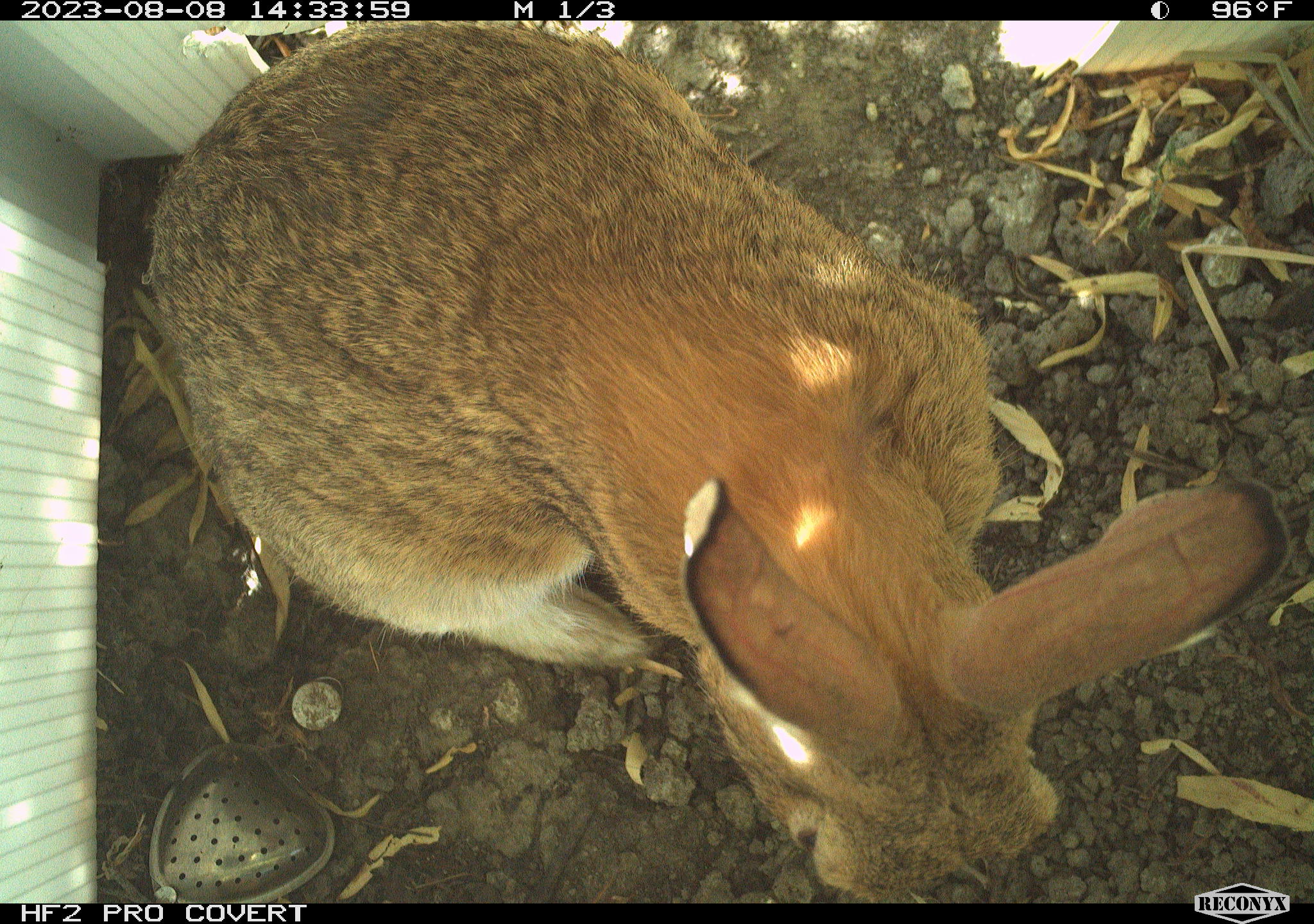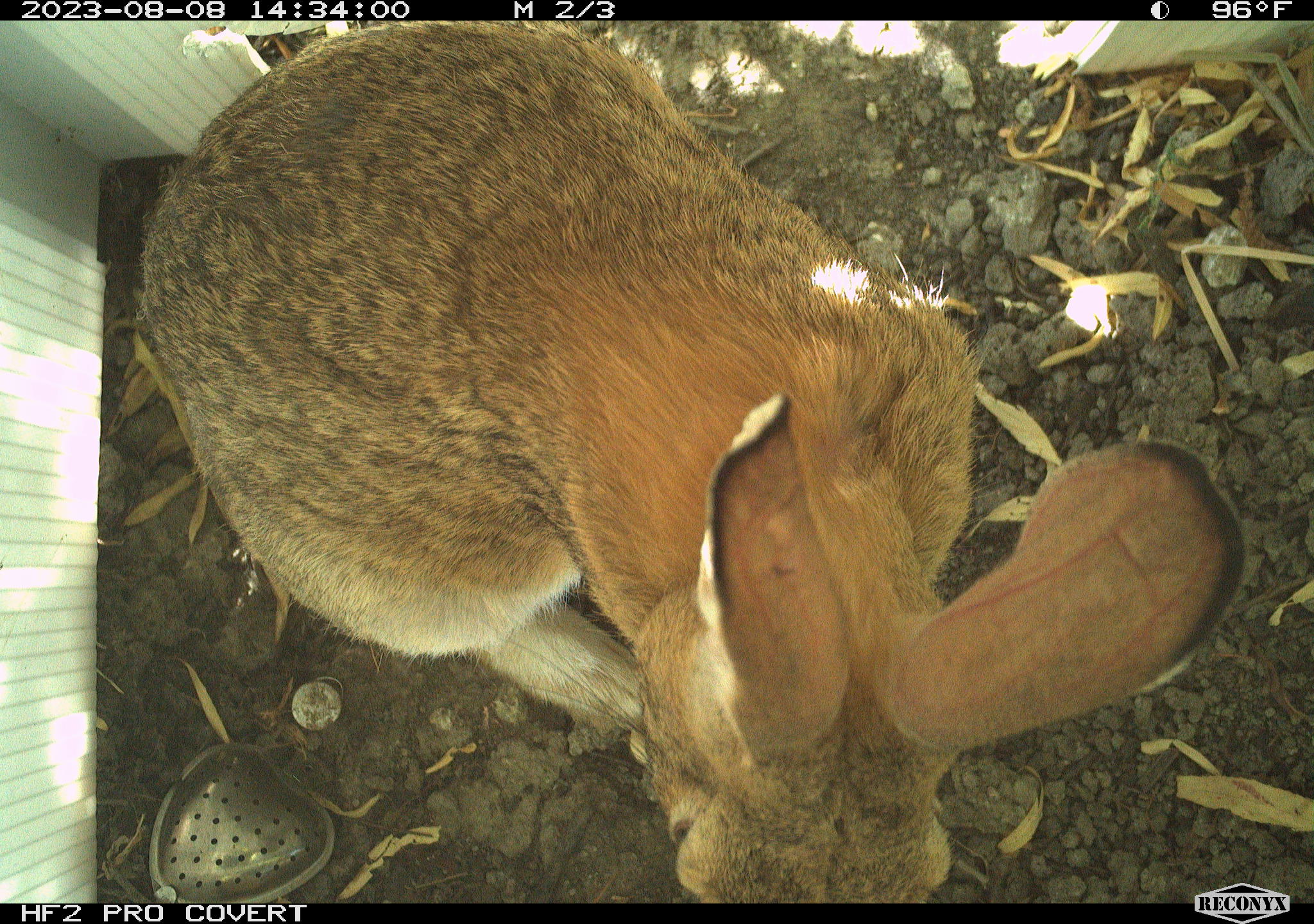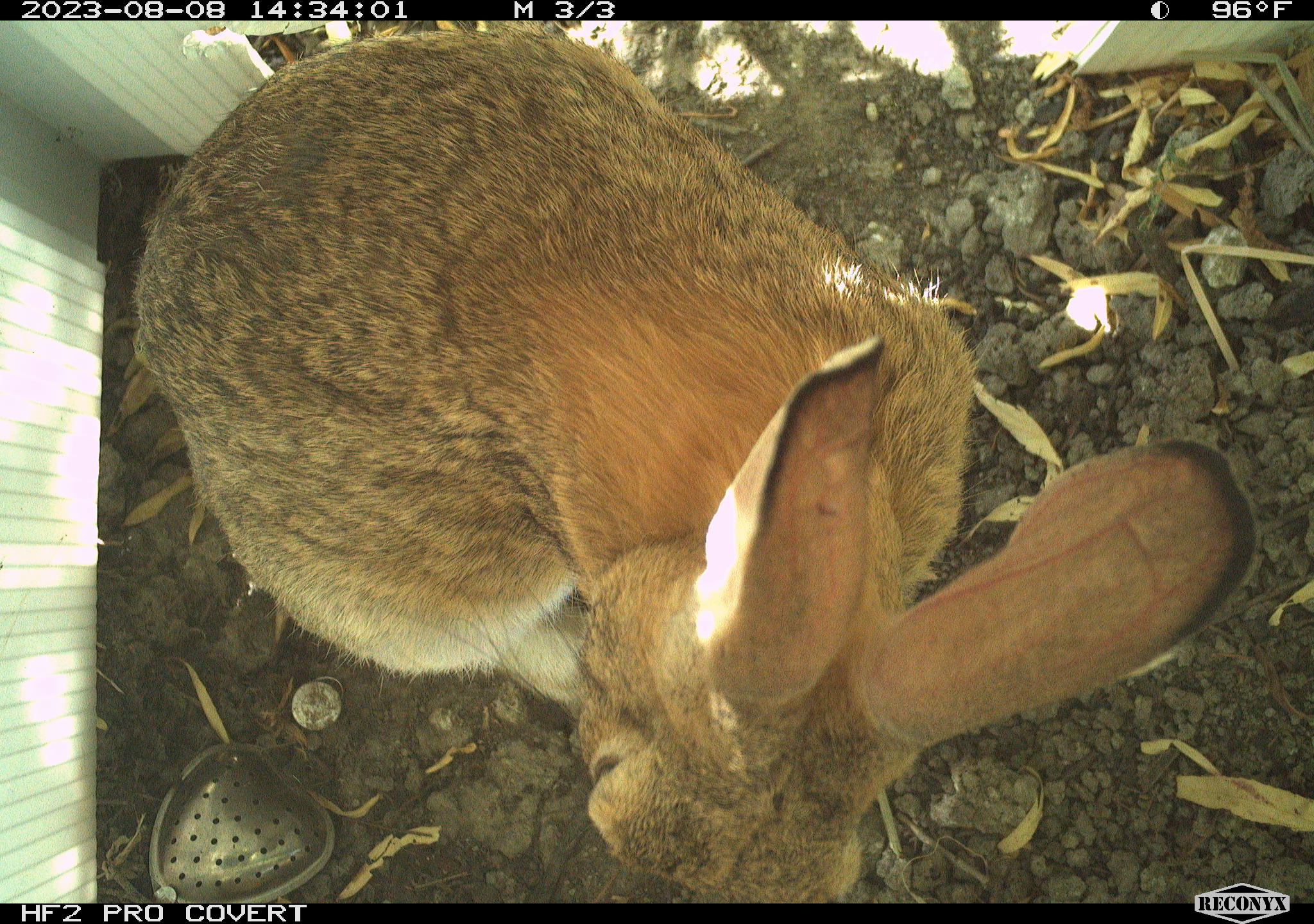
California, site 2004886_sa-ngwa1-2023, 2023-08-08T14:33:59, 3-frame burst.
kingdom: Animalia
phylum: Chordata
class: Mammalia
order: Lagomorpha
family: Leporidae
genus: Sylvilagus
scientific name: Sylvilagus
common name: cottontail rabbits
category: sylvilagus species